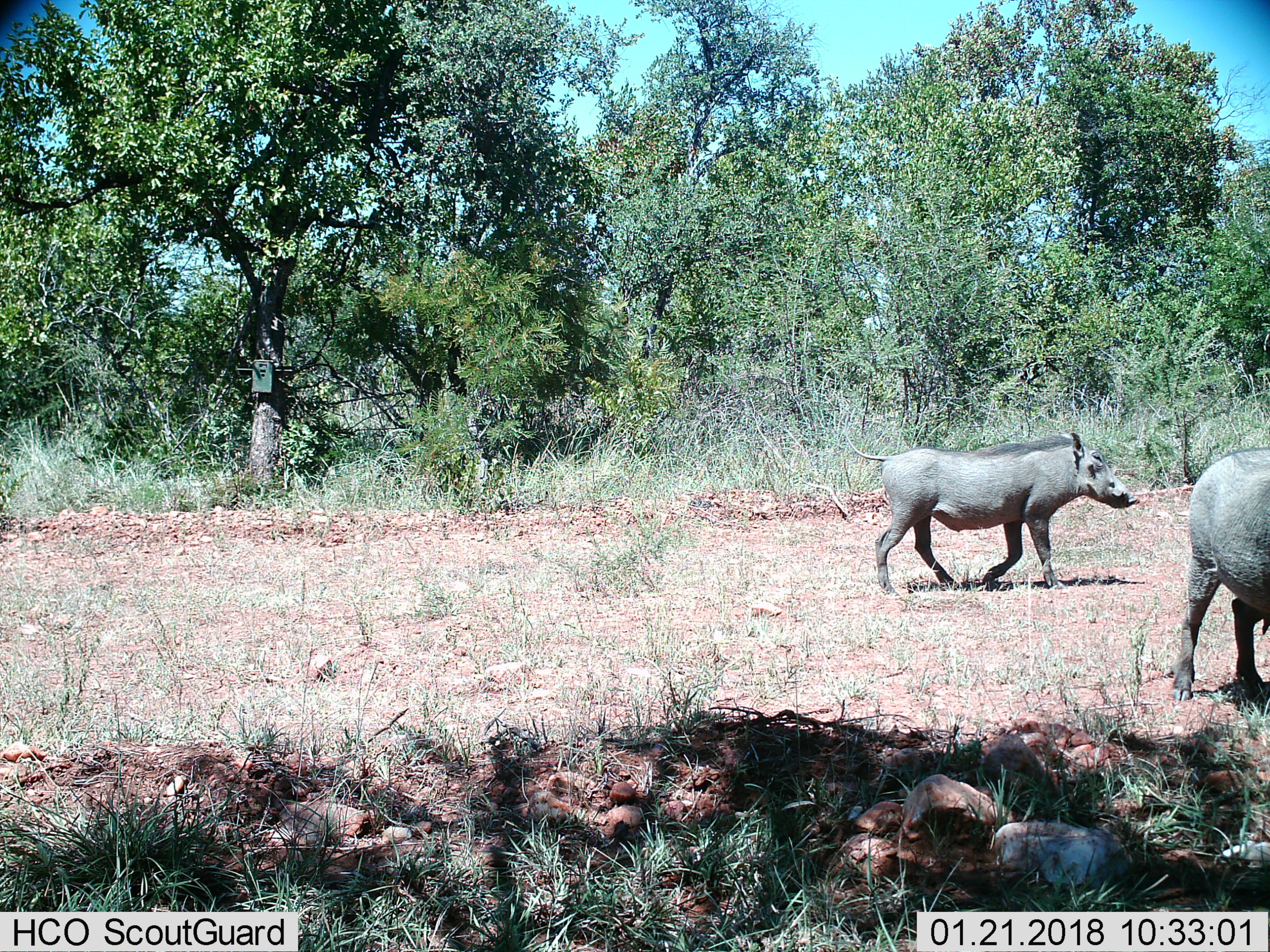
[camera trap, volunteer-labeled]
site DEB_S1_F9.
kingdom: Animalia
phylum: Chordata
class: Mammalia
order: Artiodactyla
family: Suidae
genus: Phacochoerus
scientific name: Phacochoerus africanus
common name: warthog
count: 2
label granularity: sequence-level